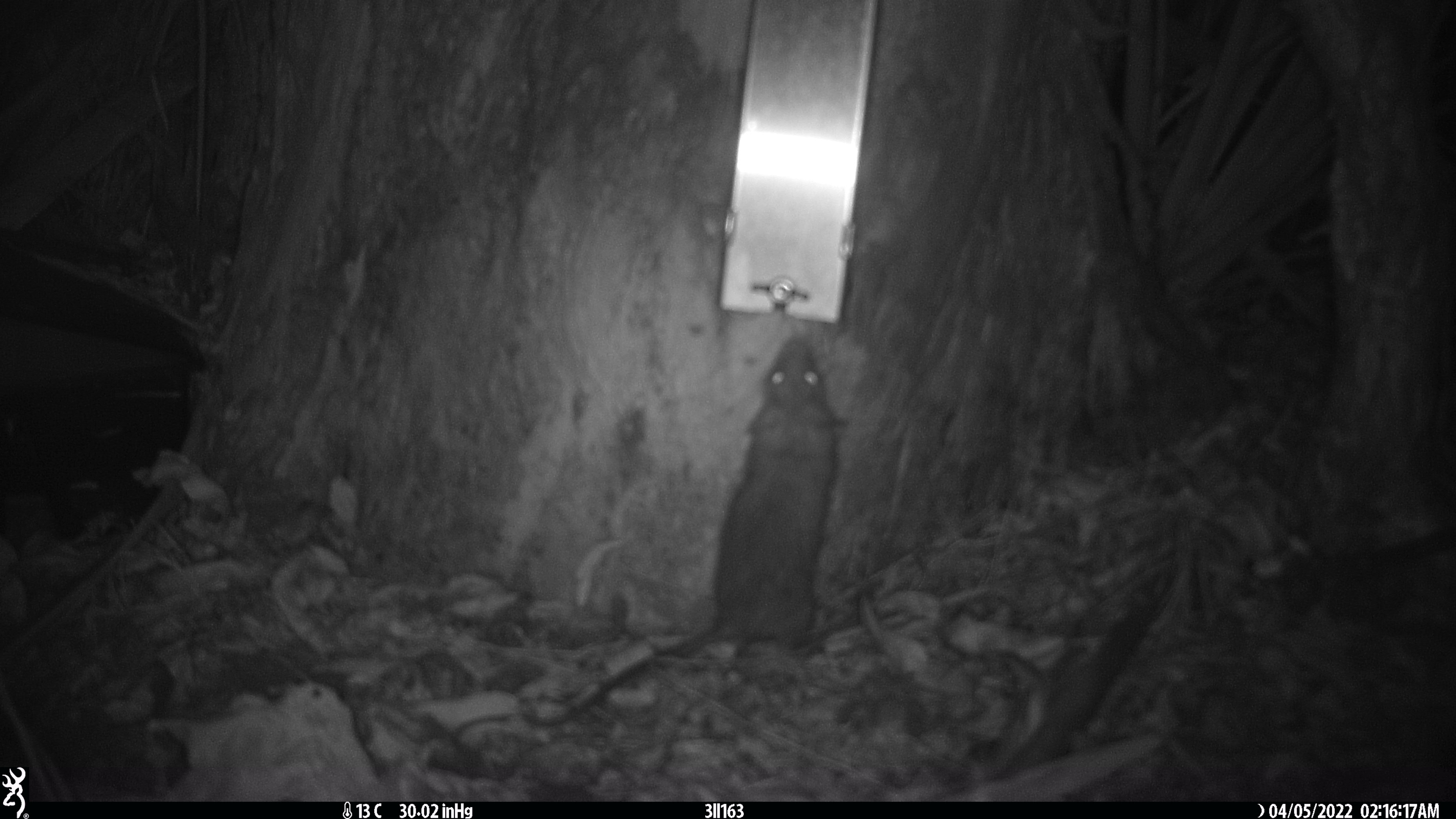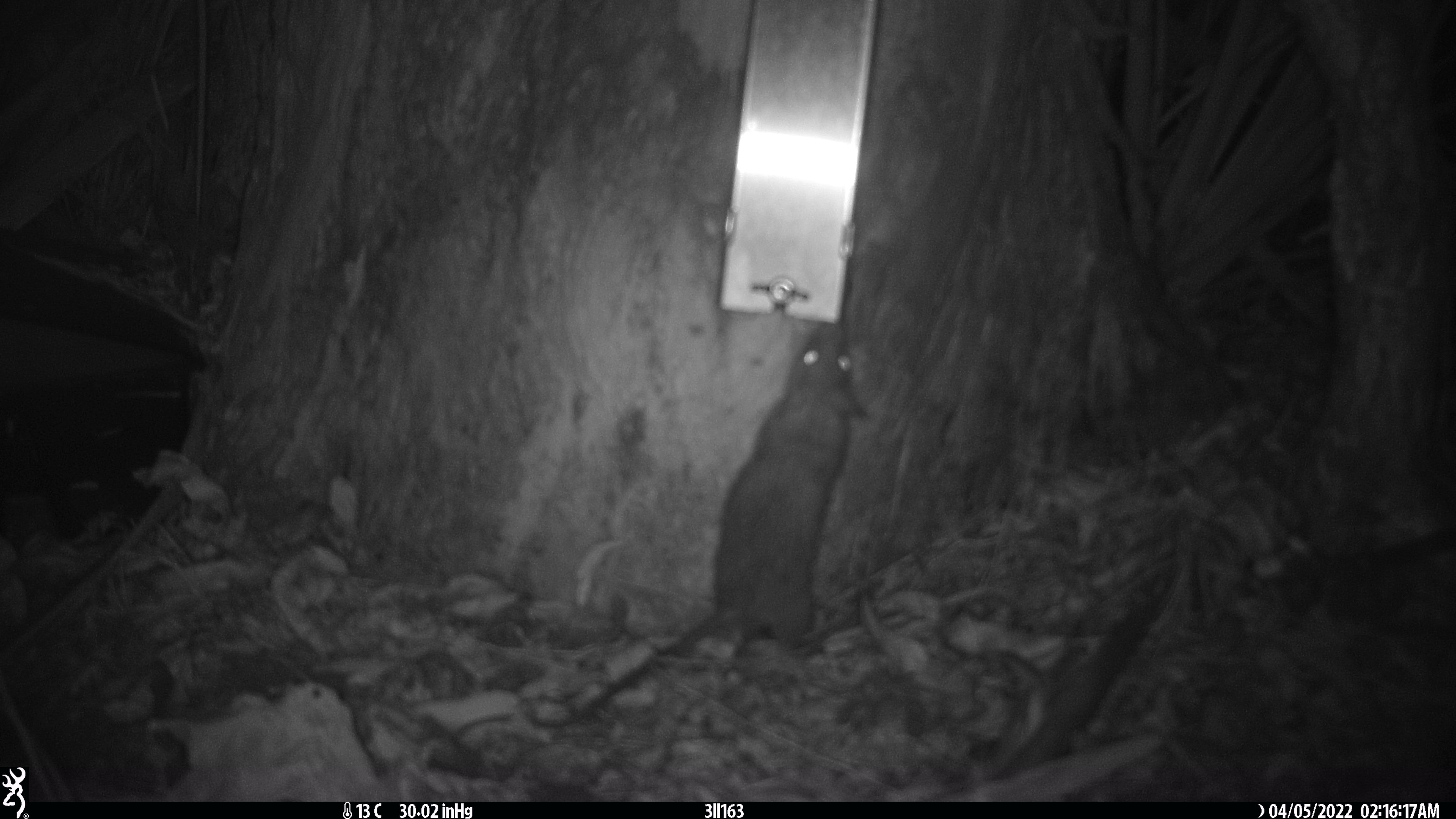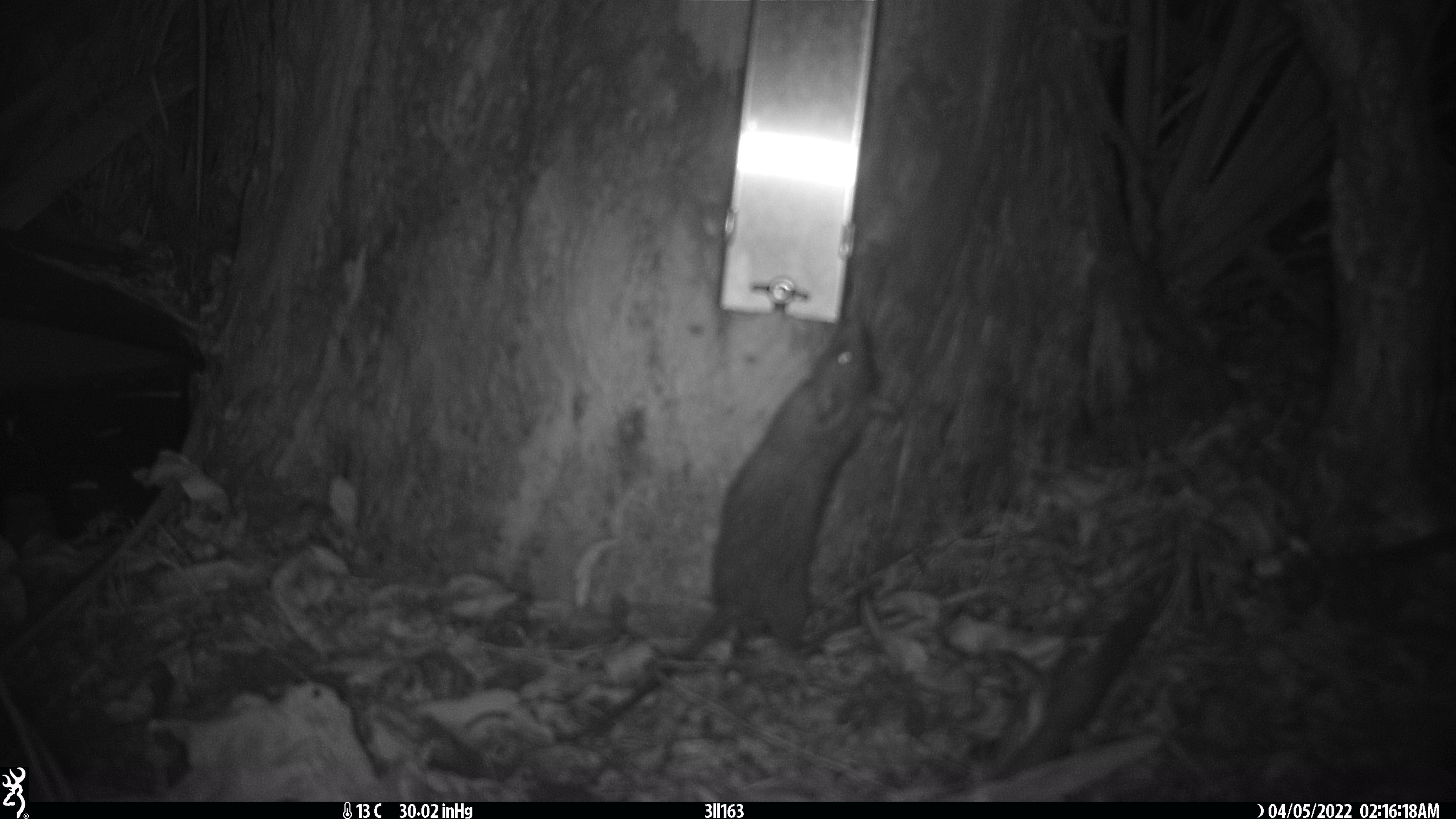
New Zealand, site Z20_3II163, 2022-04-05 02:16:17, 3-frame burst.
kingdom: Animalia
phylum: Chordata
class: Mammalia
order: Rodentia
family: Muridae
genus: Rattus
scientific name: Rattus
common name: rat